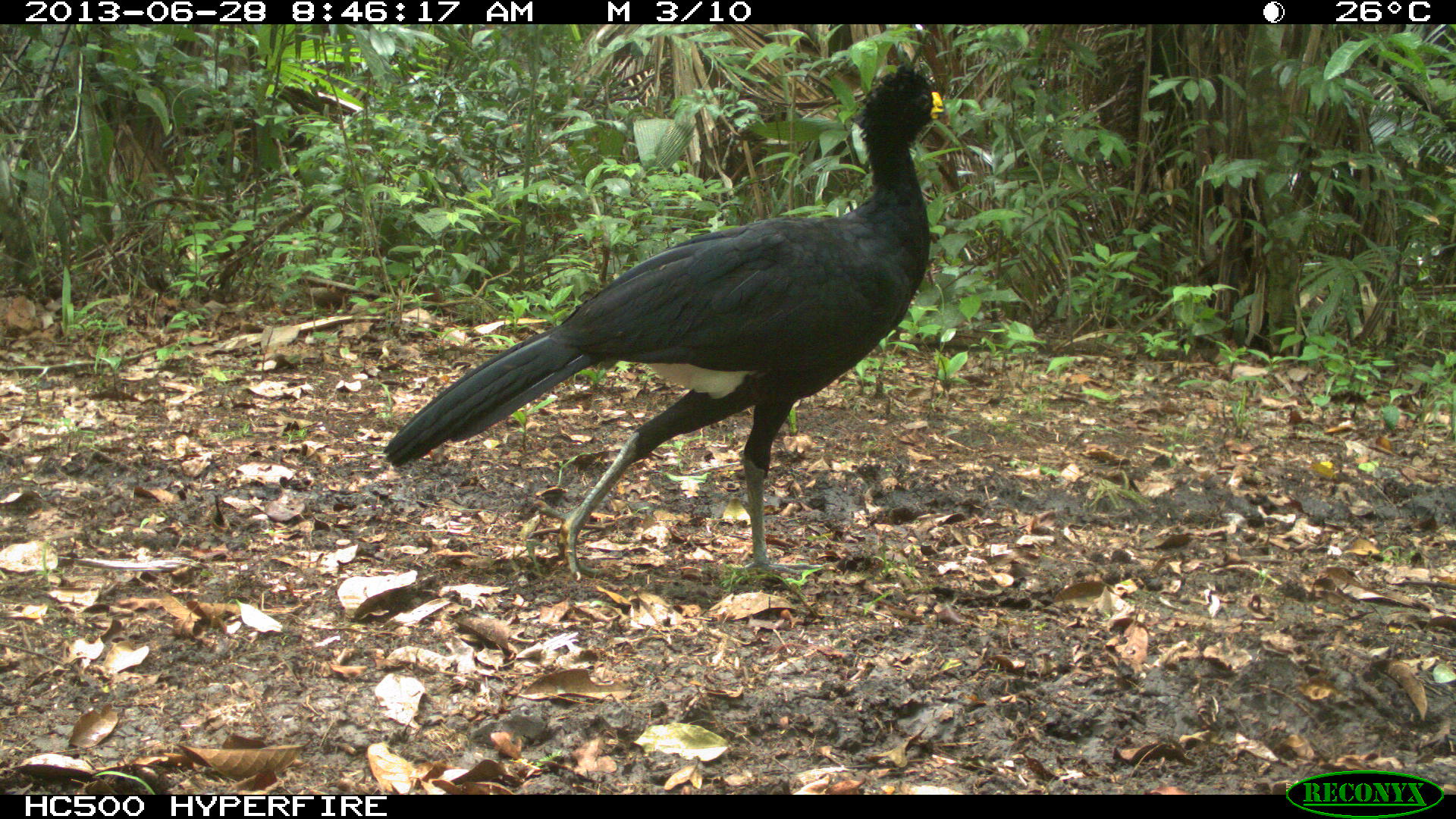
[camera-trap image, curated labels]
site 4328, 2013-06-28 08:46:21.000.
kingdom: Animalia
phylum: Chordata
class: Aves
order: Galliformes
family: Cracidae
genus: Crax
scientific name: Crax rubra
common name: great curassow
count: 1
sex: male